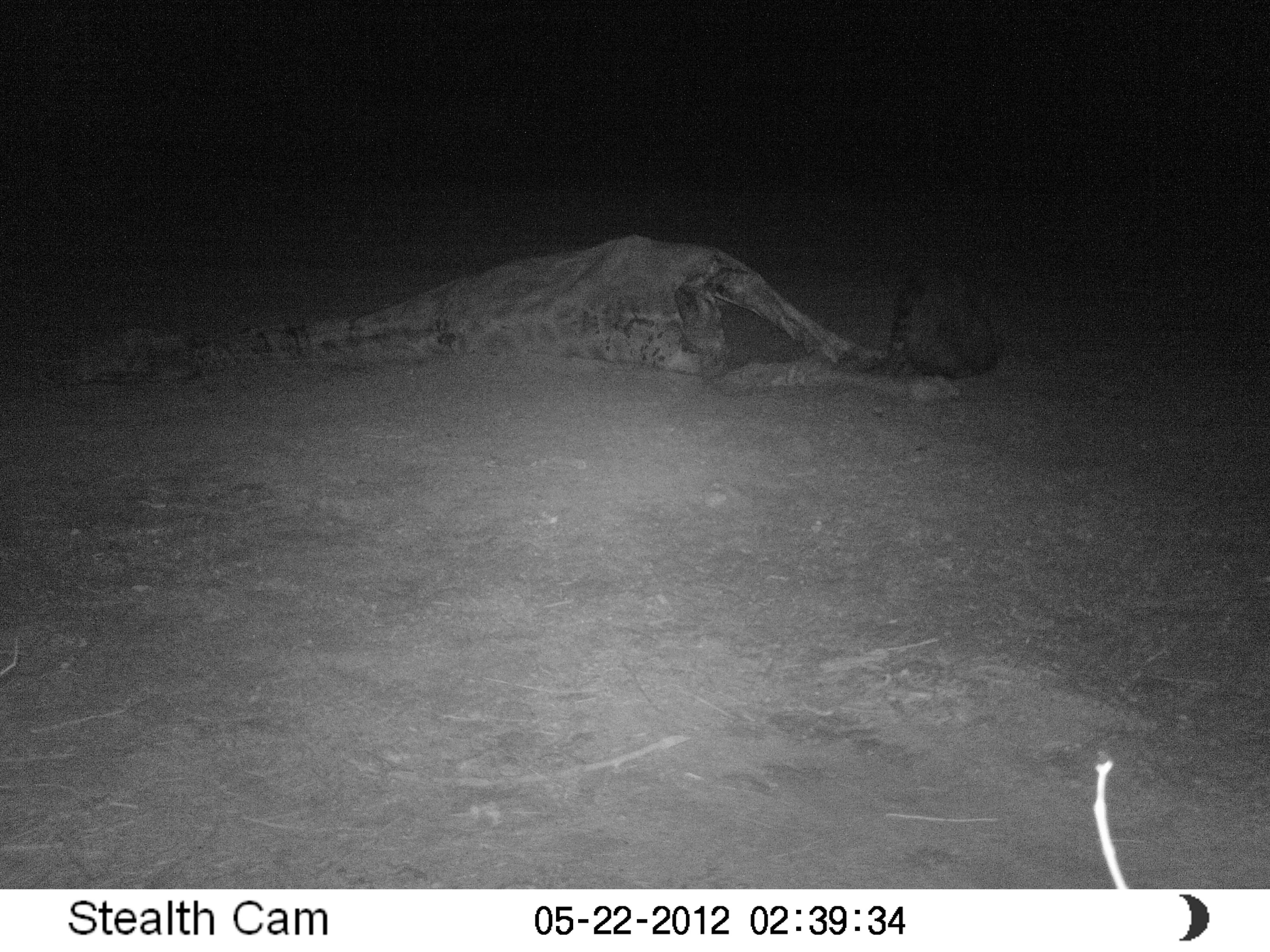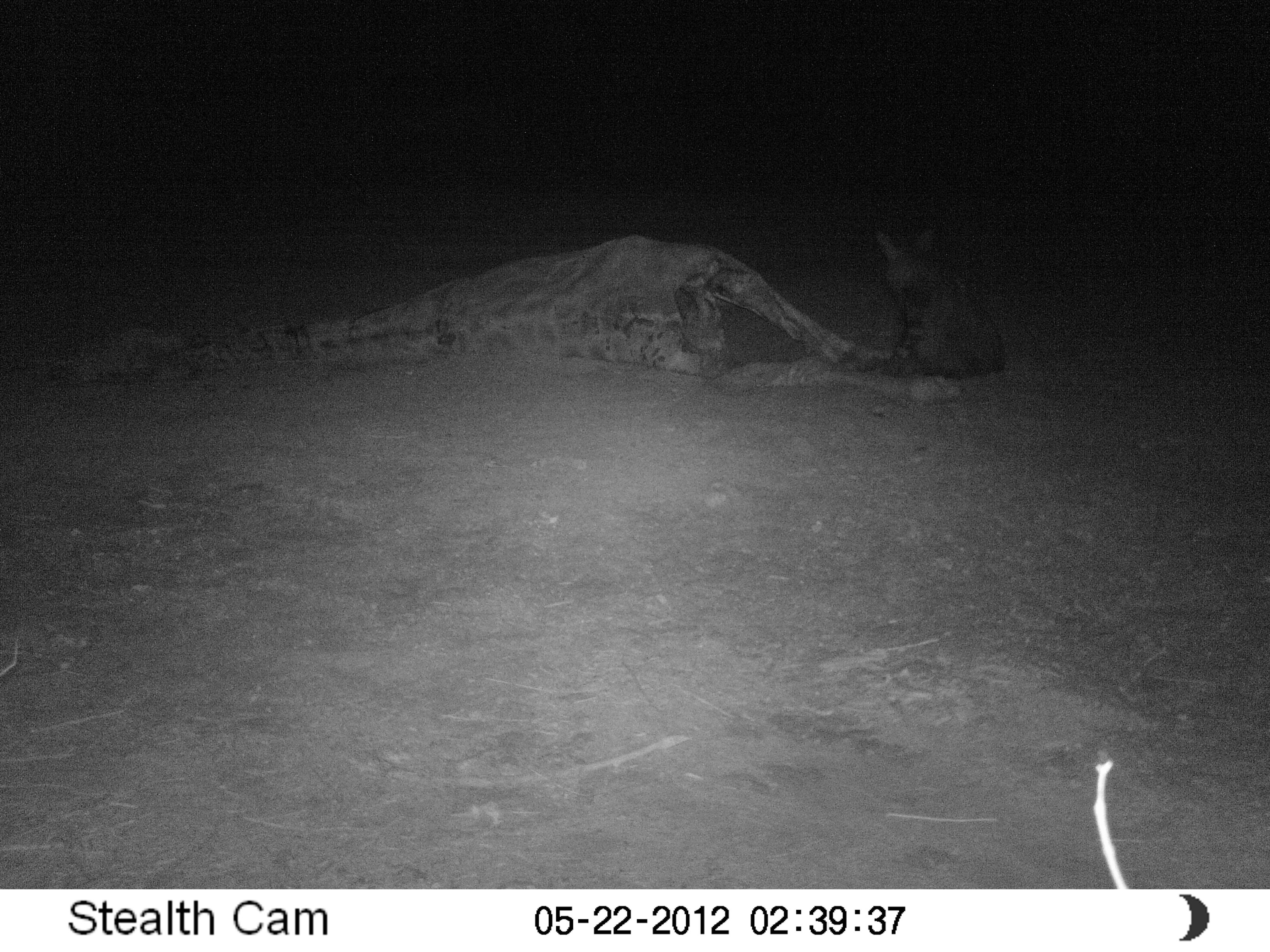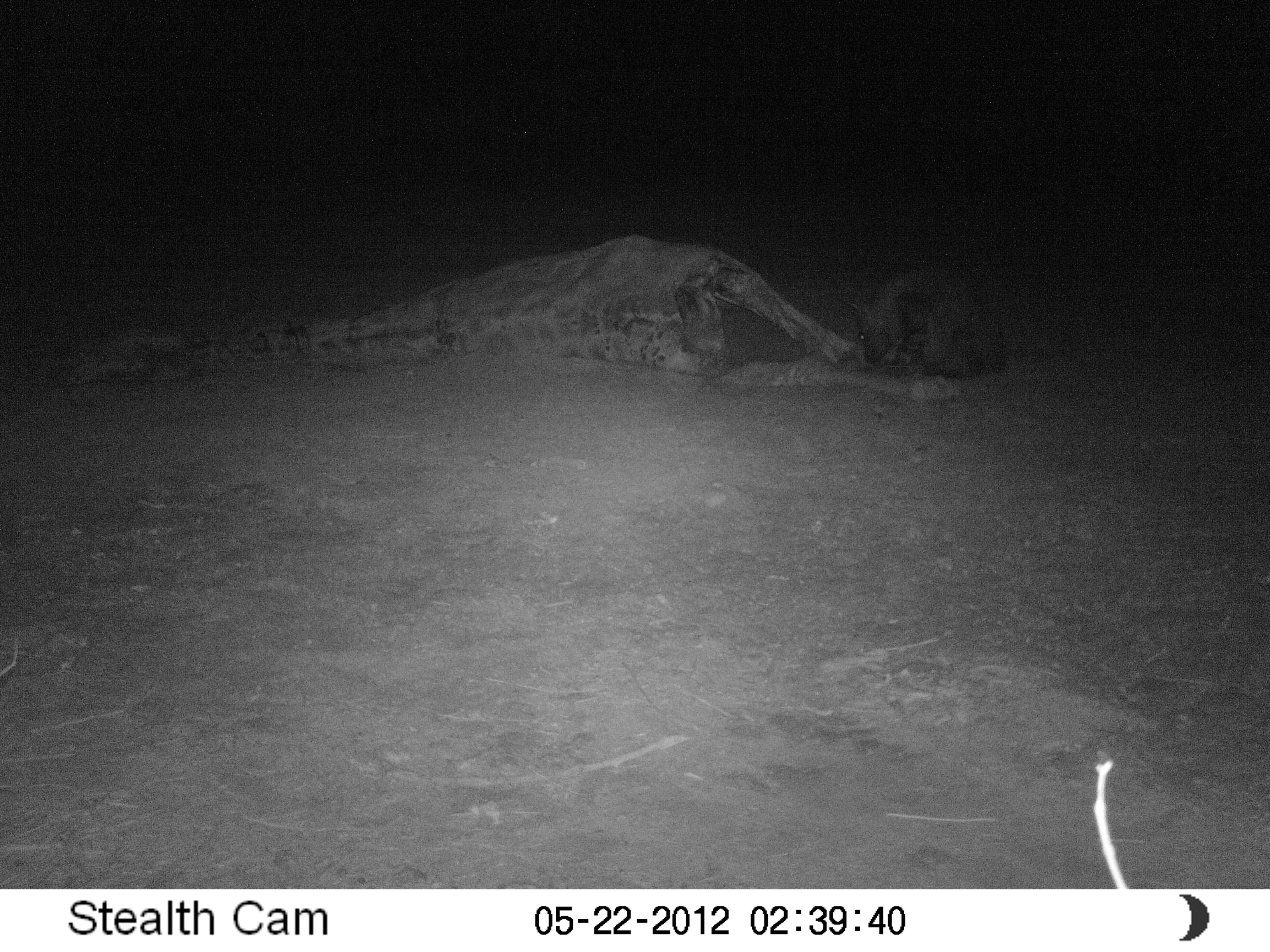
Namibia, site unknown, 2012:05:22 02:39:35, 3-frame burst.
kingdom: Animalia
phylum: Chordata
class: Mammalia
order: Carnivora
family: Hyaenidae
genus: Parahyaena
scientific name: Parahyaena brunnea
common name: brown hyena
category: hyaena brunnea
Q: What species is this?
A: Hyaena brunnea (brown hyena) (Parahyaena brunnea).